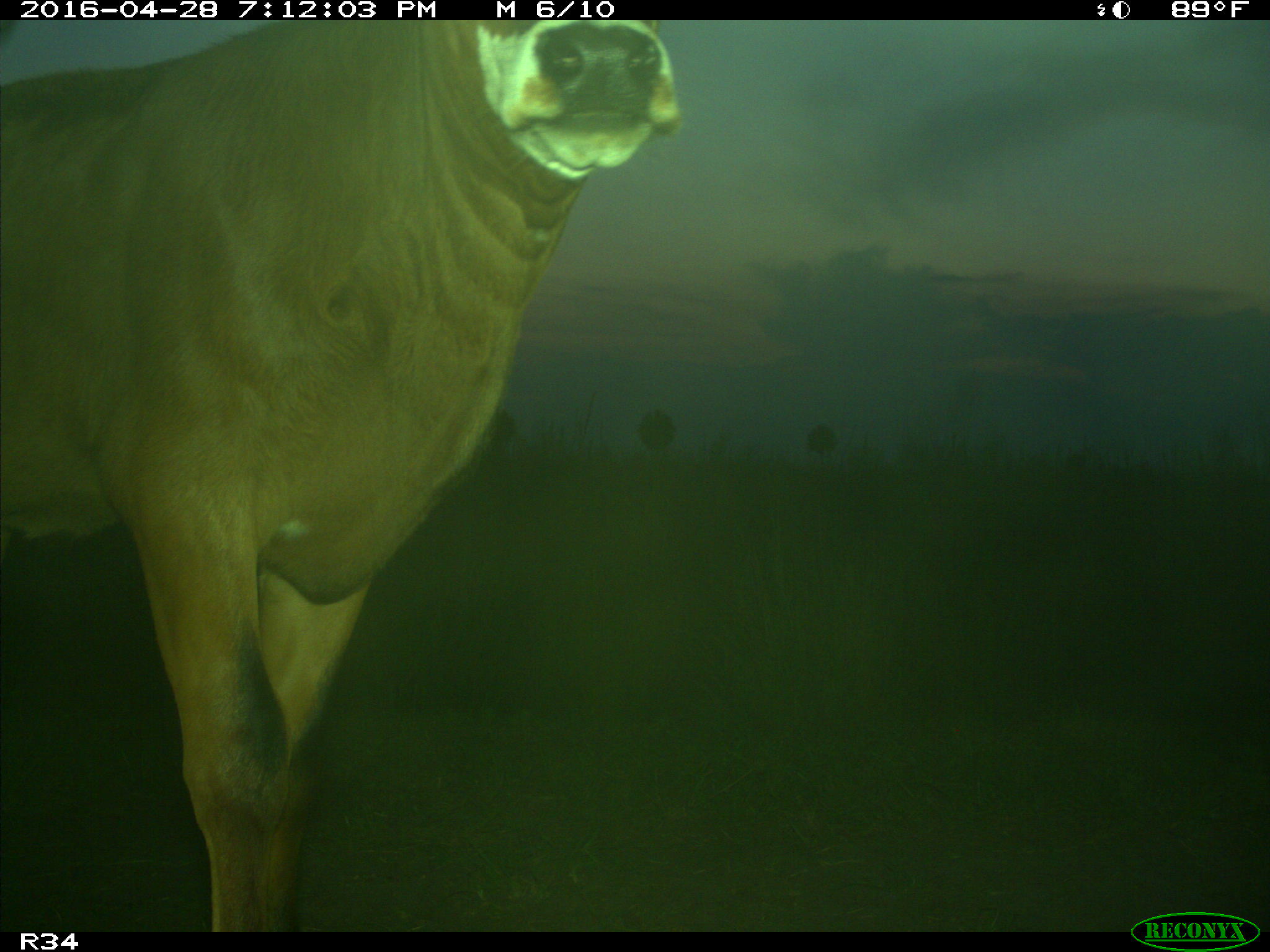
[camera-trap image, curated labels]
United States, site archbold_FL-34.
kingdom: Animalia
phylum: Chordata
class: Mammalia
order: Artiodactyla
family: Bovidae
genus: Bos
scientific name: Bos taurus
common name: domestic cow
Bos taurus (domestic cow).